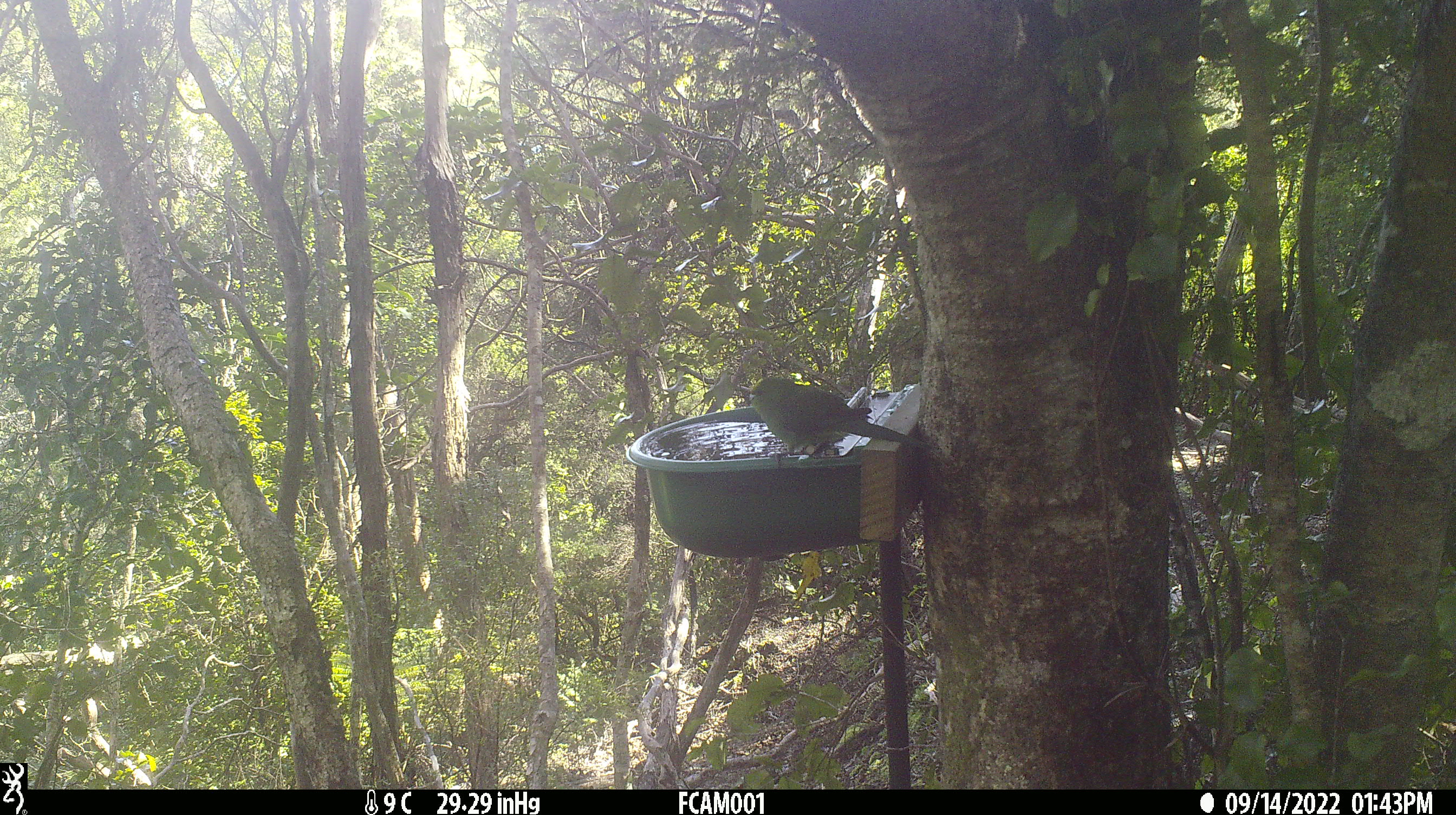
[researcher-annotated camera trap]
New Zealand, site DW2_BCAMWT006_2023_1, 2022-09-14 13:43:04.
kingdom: Animalia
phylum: Chordata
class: Aves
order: Psittaciformes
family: Psittaculidae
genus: Cyanoramphus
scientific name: Cyanoramphus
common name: parakeet